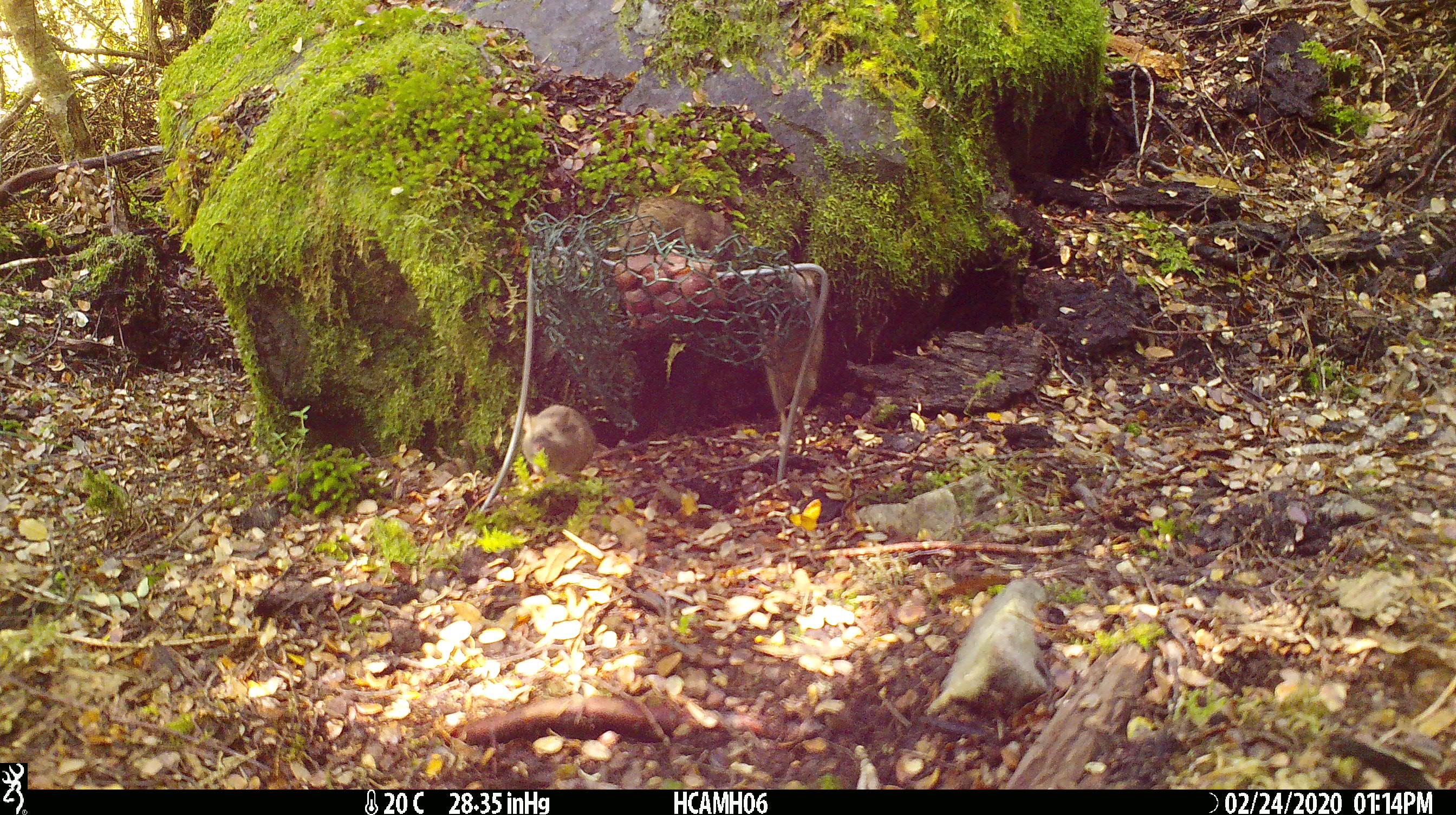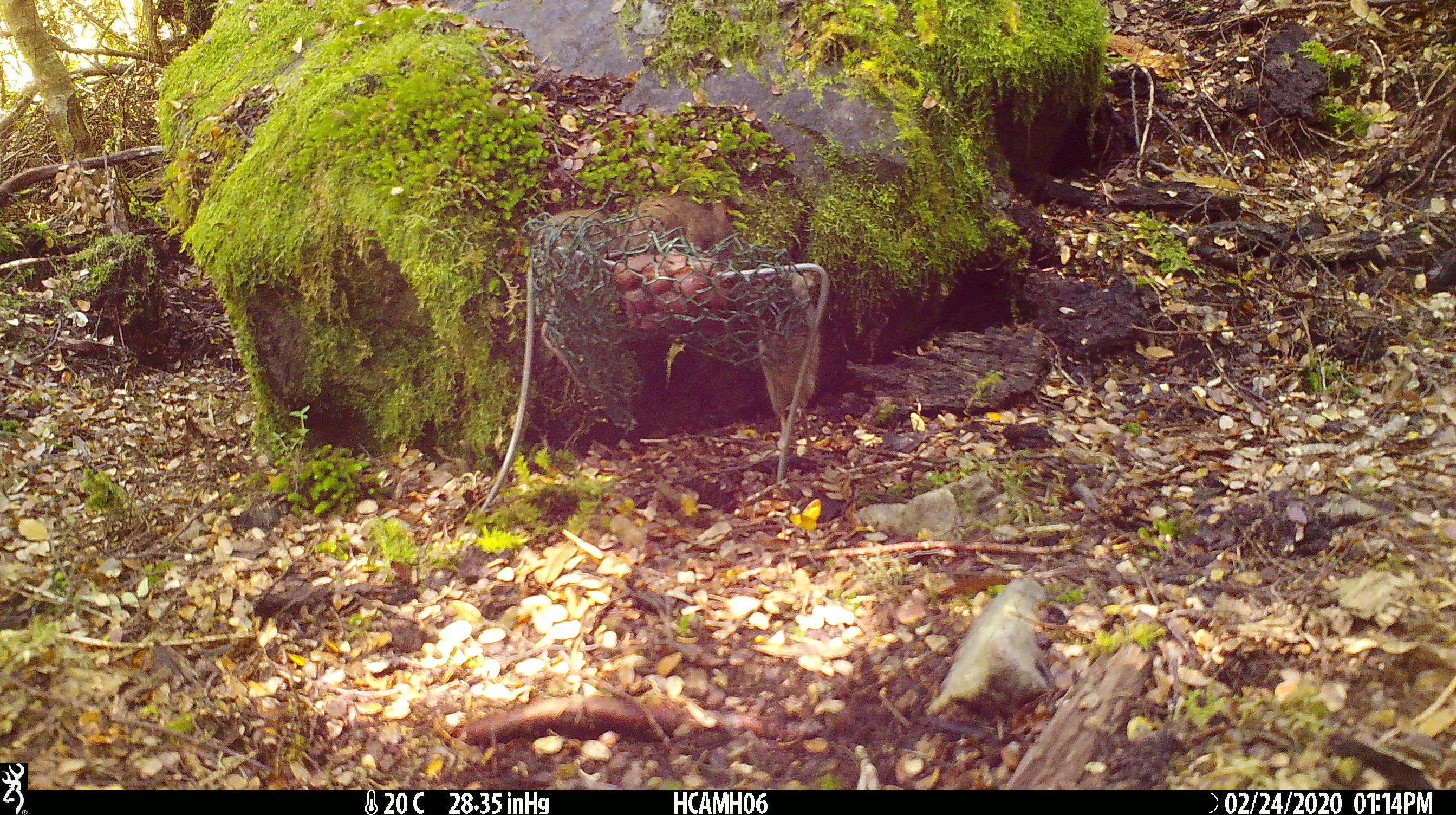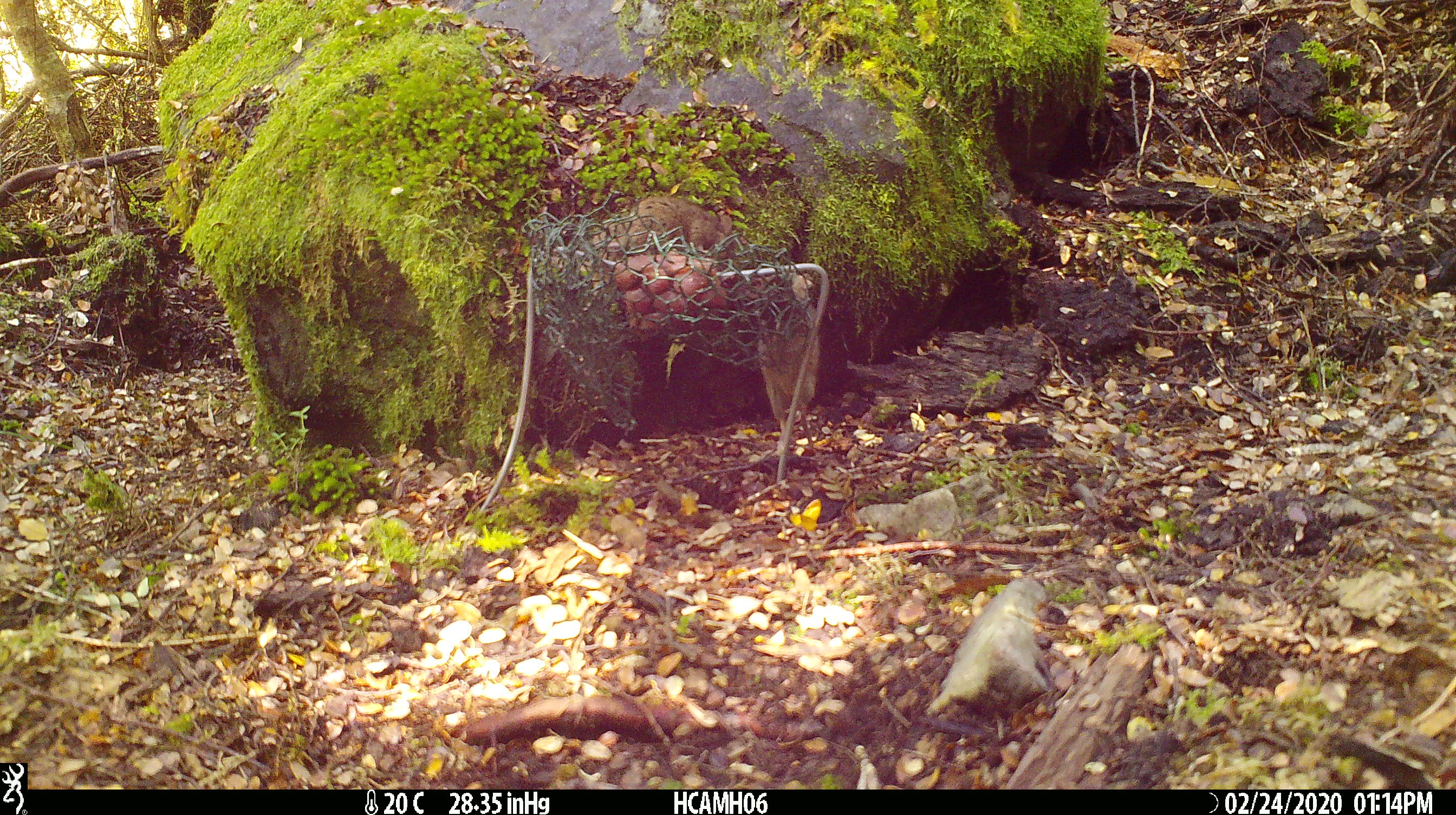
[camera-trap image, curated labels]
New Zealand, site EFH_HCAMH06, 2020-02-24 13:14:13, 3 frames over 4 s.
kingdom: Animalia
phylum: Chordata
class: Mammalia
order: Rodentia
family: Muridae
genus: Mus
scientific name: Mus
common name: mouse